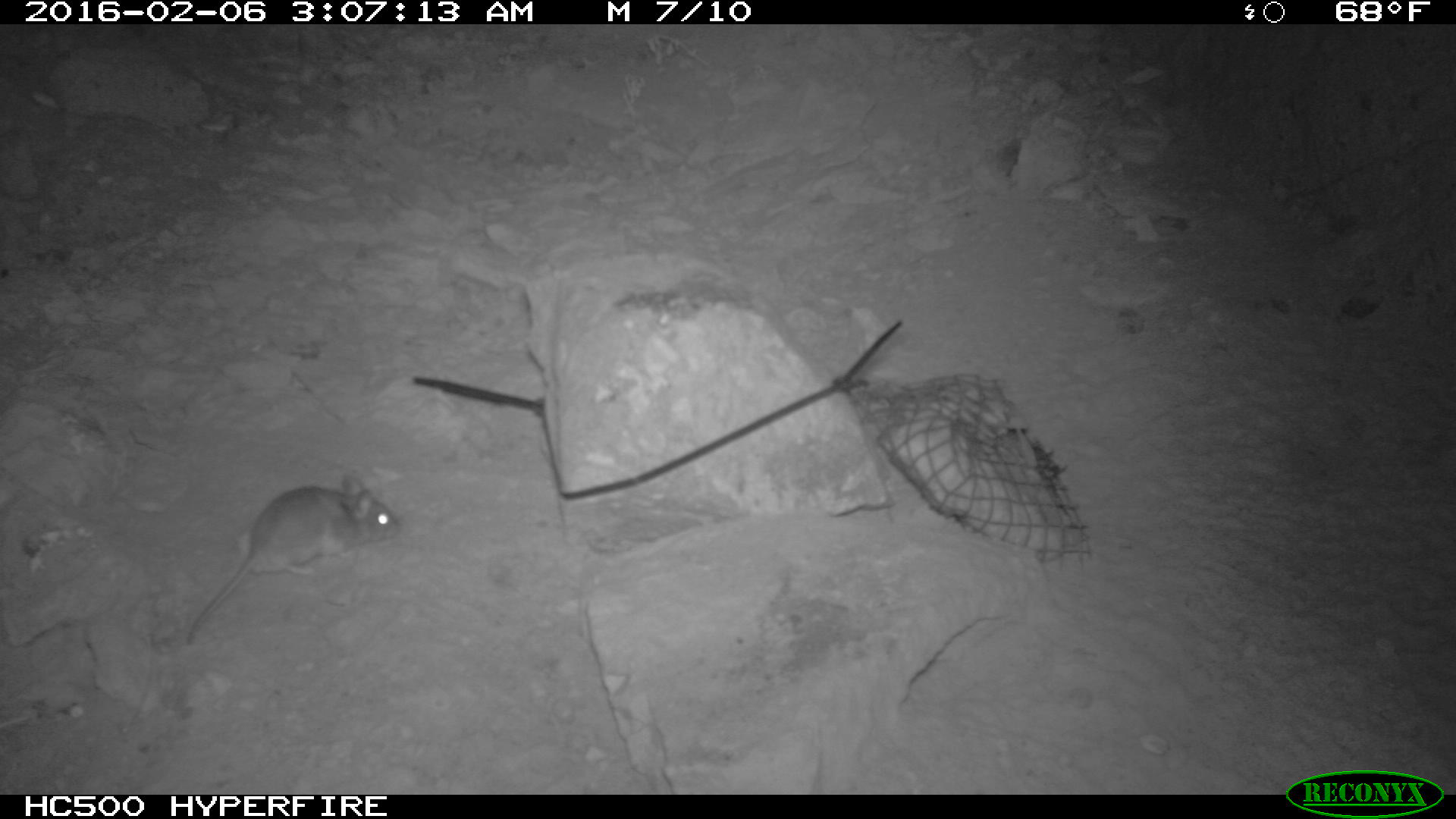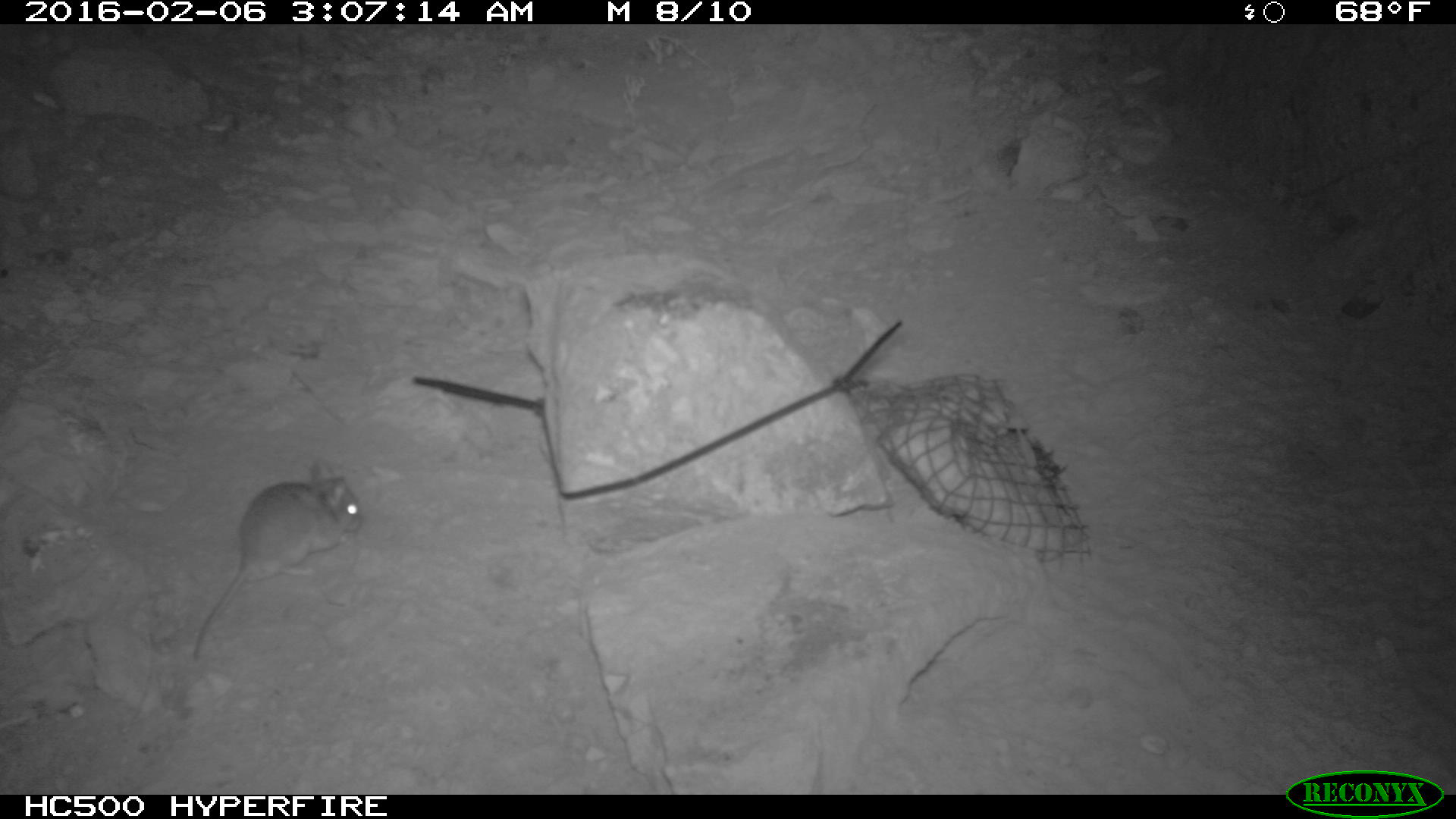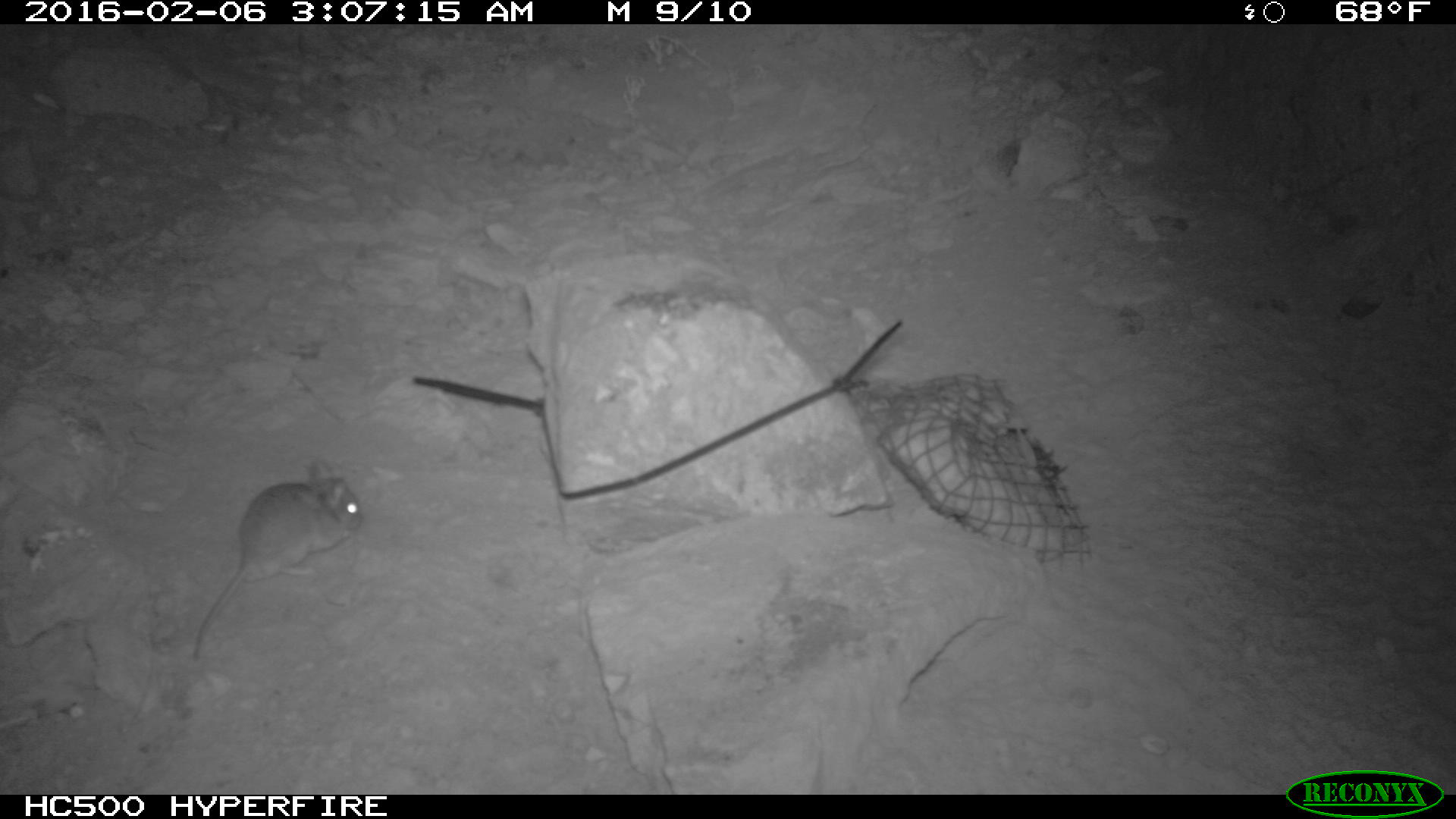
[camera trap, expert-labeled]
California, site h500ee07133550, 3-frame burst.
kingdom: Animalia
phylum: Chordata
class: Mammalia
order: Rodentia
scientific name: Rodentia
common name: rodent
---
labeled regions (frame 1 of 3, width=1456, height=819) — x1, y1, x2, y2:
rodent: 187, 473, 400, 645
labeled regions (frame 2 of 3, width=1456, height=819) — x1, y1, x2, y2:
rodent: 190, 459, 363, 660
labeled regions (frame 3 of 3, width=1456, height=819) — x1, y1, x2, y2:
rodent: 196, 459, 364, 664